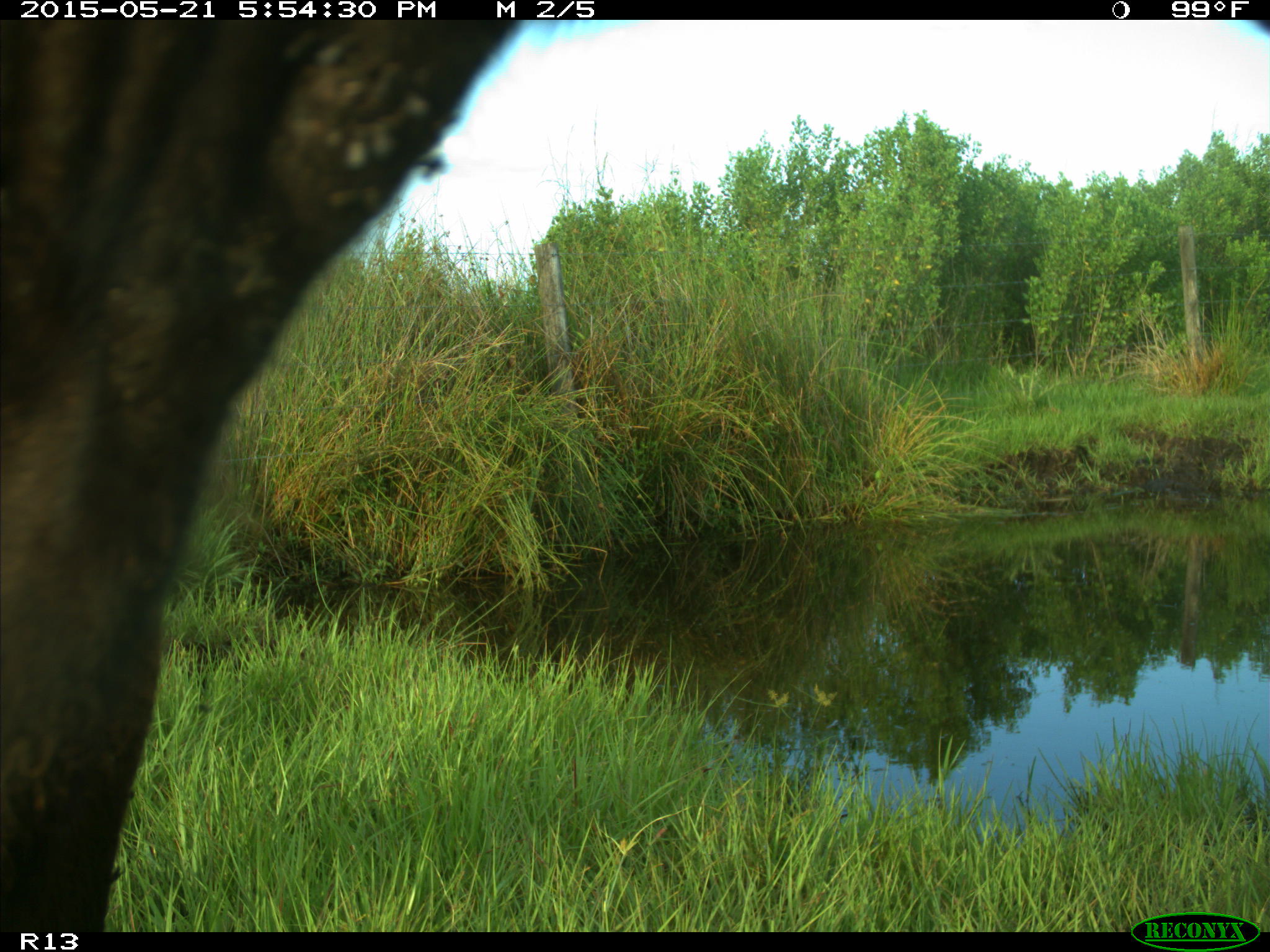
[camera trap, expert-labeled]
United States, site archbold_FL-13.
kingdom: Animalia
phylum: Chordata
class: Mammalia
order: Artiodactyla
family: Bovidae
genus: Bos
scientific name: Bos taurus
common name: domestic cow